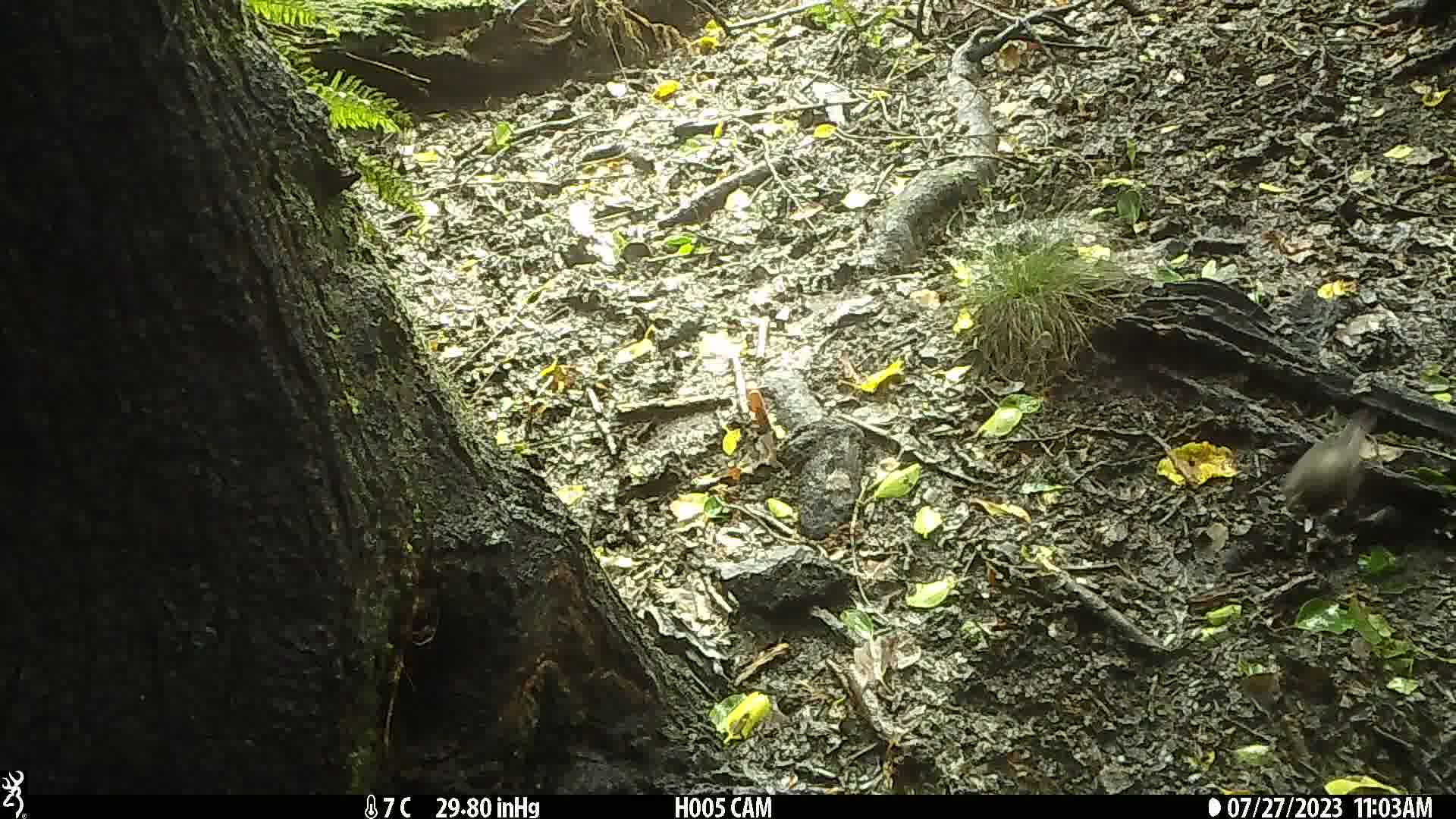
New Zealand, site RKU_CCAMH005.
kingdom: Animalia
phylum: Chordata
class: Aves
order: Passeriformes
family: Turdidae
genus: Turdus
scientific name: Turdus merula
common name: eurasian blackbird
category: blackbird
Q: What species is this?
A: Blackbird (eurasian blackbird) (Turdus merula).